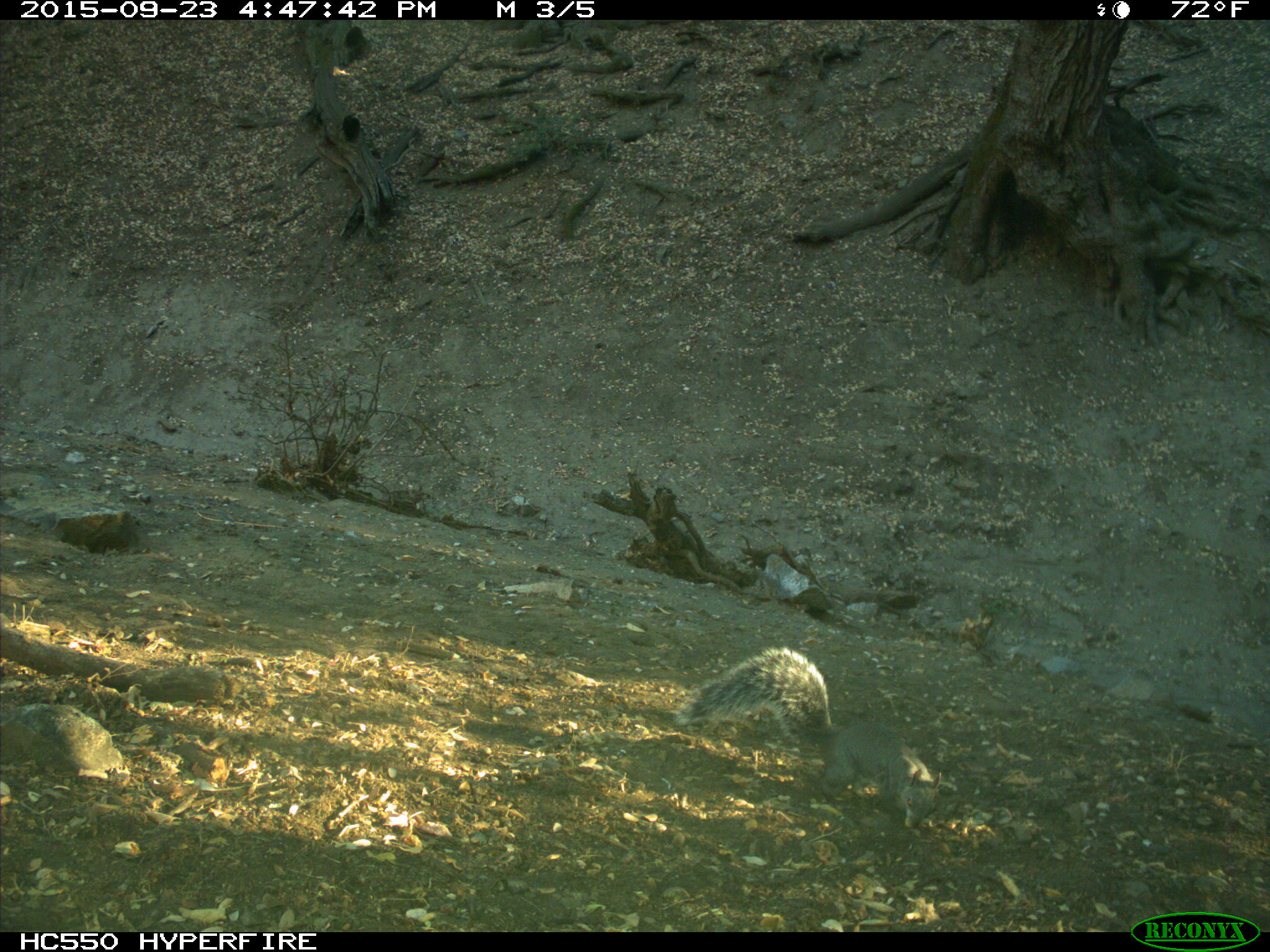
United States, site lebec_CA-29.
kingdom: Animalia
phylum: Chordata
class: Mammalia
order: Rodentia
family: Sciuridae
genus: Sciurus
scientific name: Sciurus carolinensis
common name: eastern gray squirrel